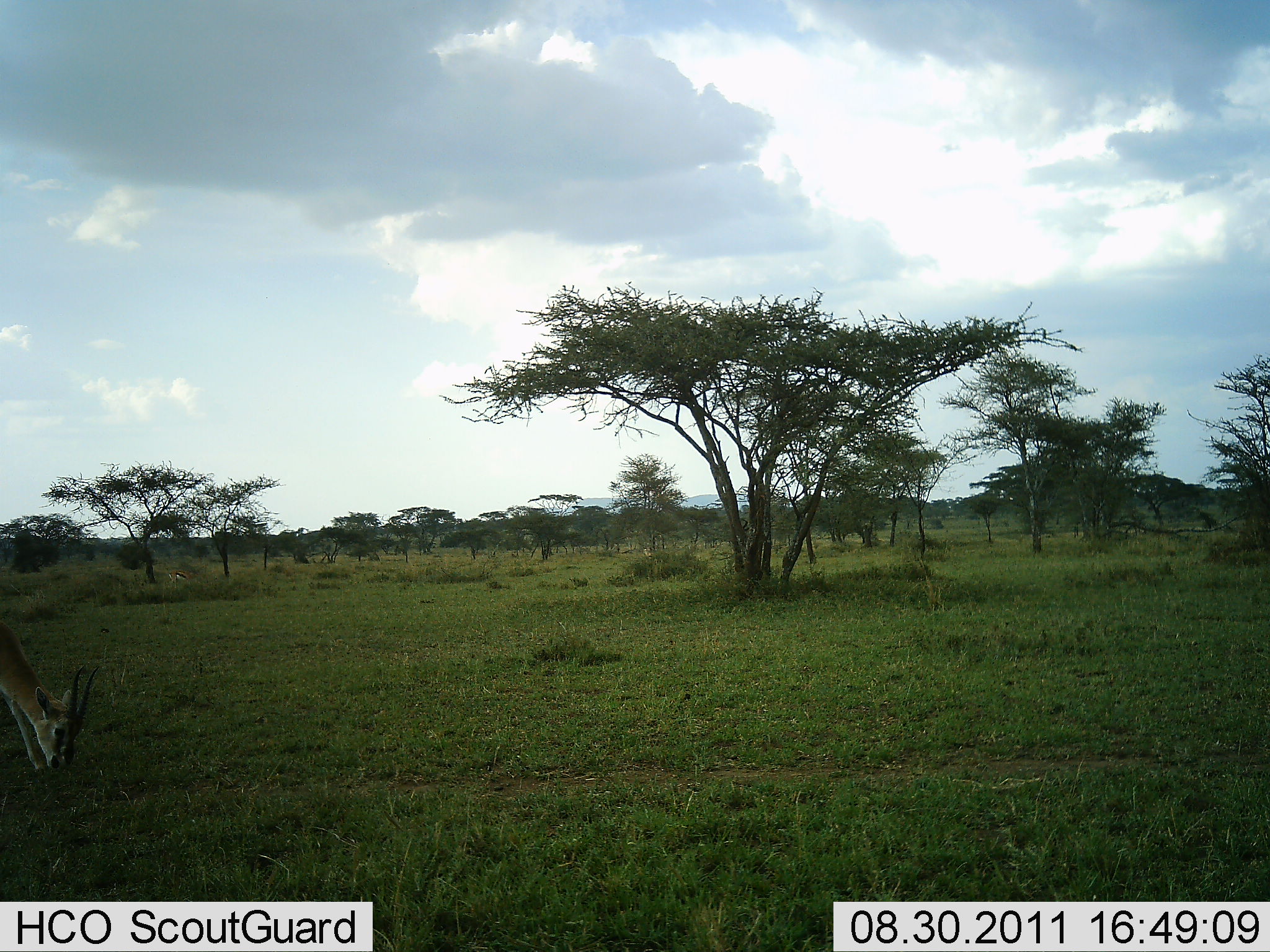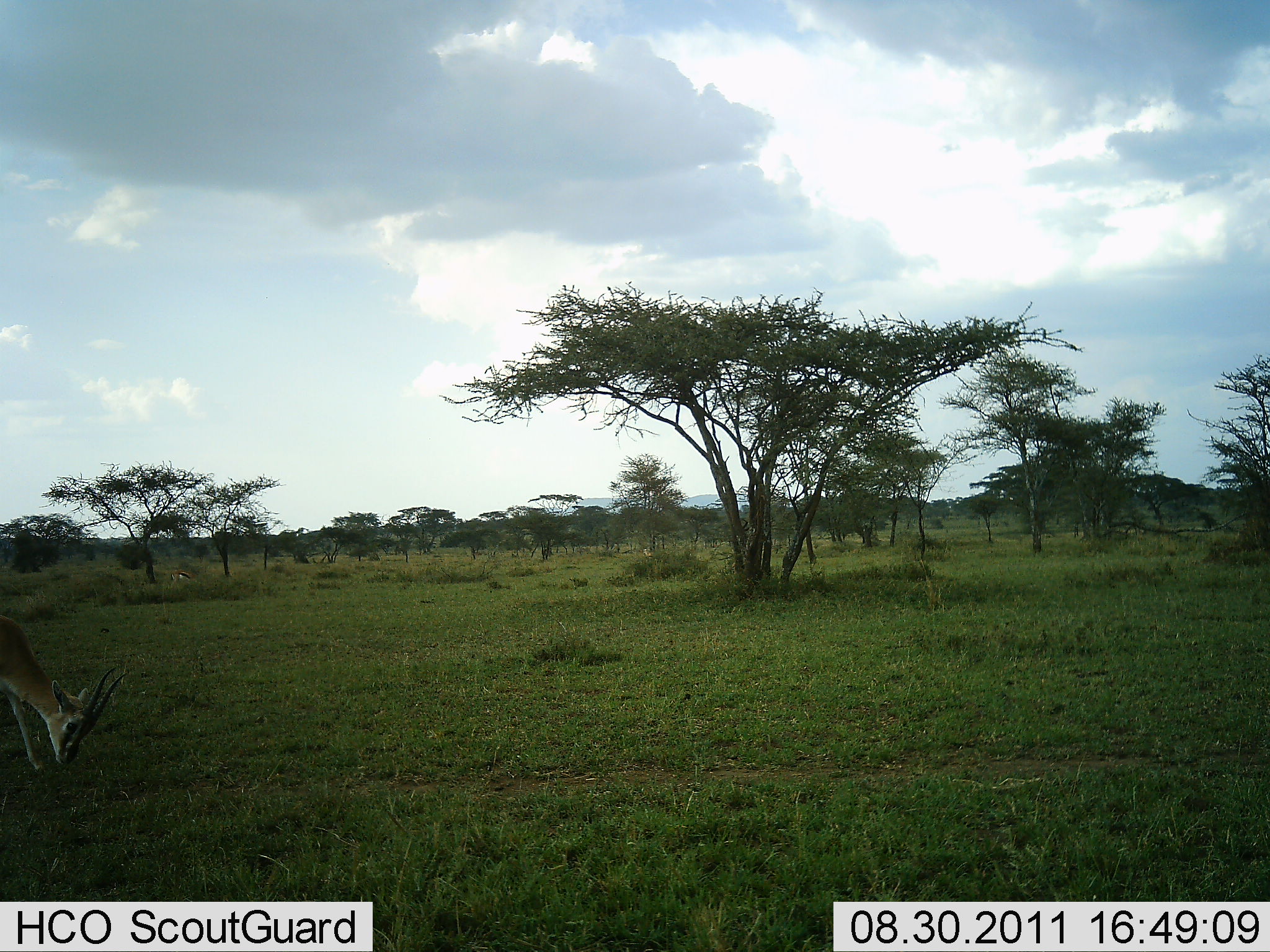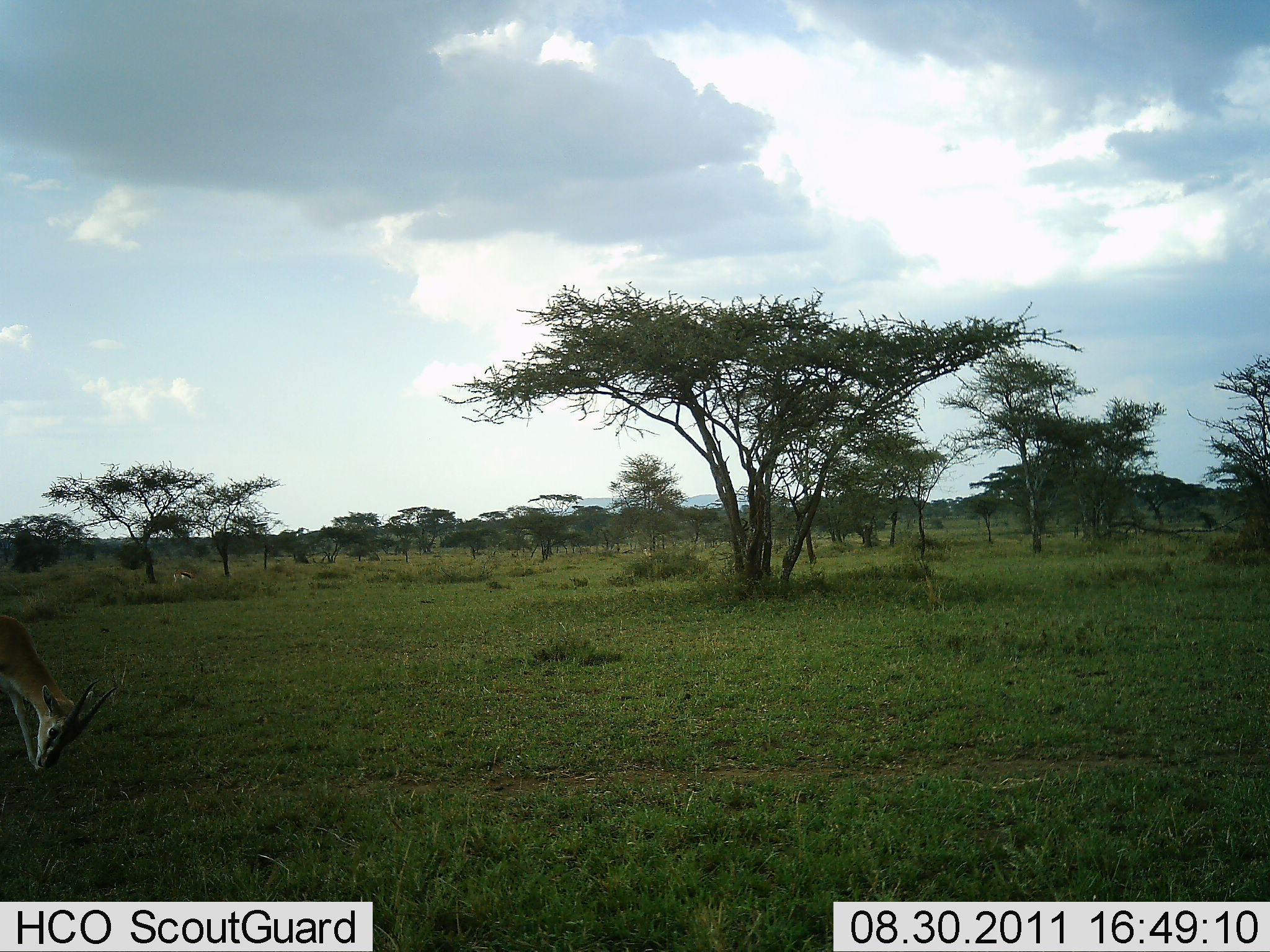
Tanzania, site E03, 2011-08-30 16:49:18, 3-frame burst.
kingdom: Animalia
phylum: Chordata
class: Mammalia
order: Artiodactyla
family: Bovidae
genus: Eudorcas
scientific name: Eudorcas thomsonii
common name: thomson's gazelle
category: gazellethomsons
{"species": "gazellethomsons (thomson's gazelle) (Eudorcas thomsonii)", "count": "1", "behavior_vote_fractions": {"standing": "36%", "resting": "0%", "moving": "0%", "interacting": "0%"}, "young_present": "0%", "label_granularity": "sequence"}